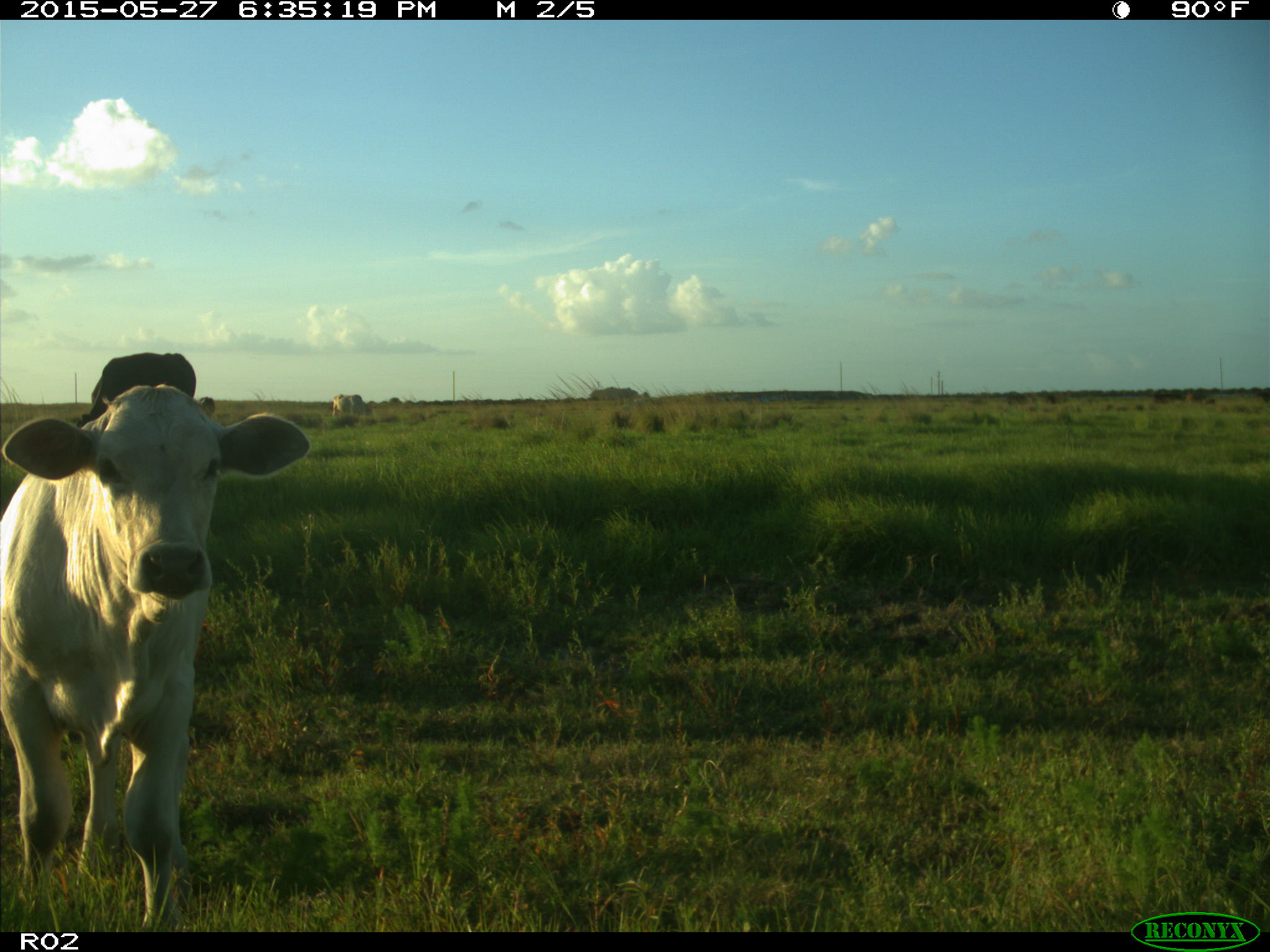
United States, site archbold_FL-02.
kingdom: Animalia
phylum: Chordata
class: Mammalia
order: Artiodactyla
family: Bovidae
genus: Bos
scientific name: Bos taurus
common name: domestic cow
Bos taurus (domestic cow).